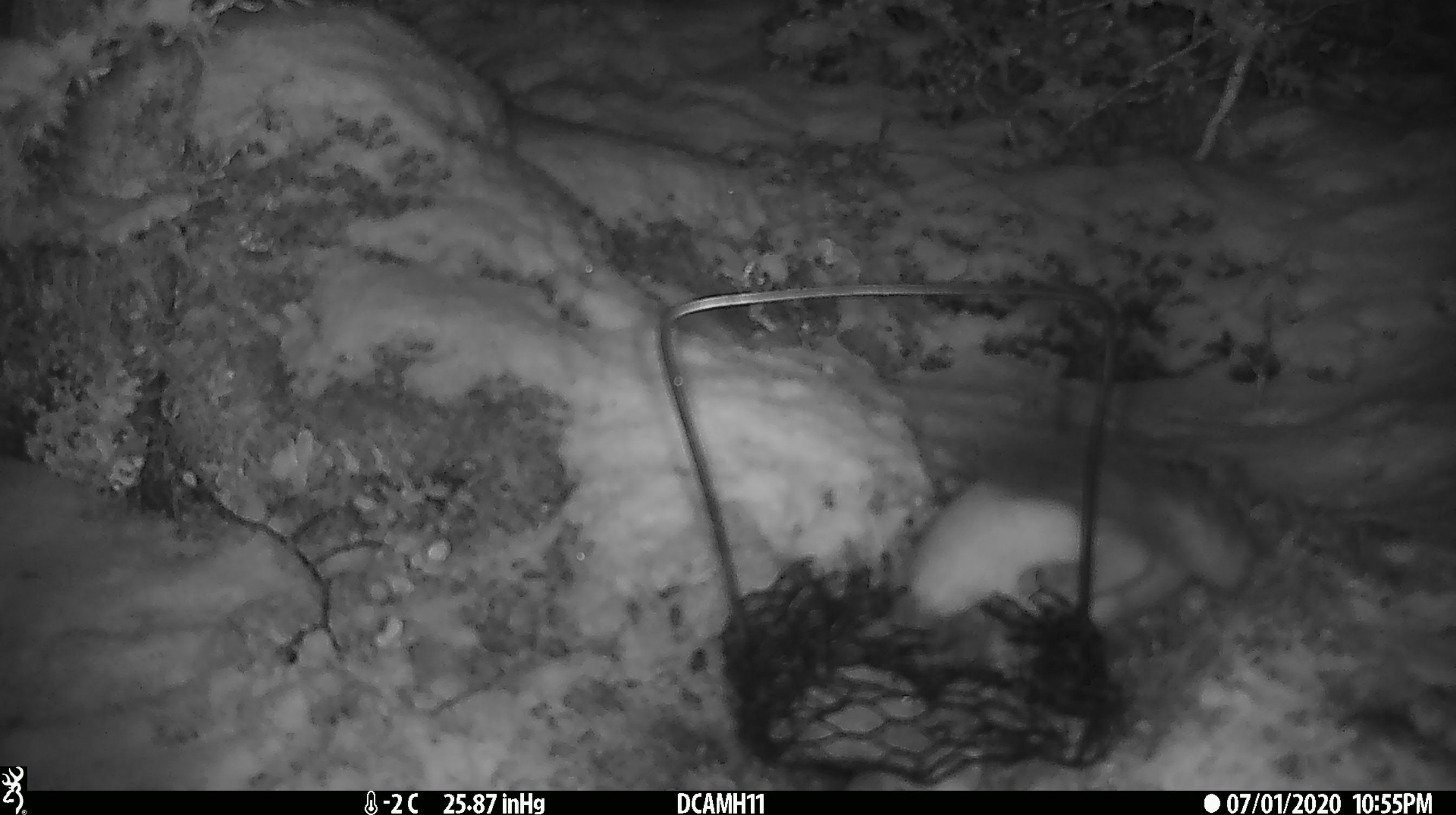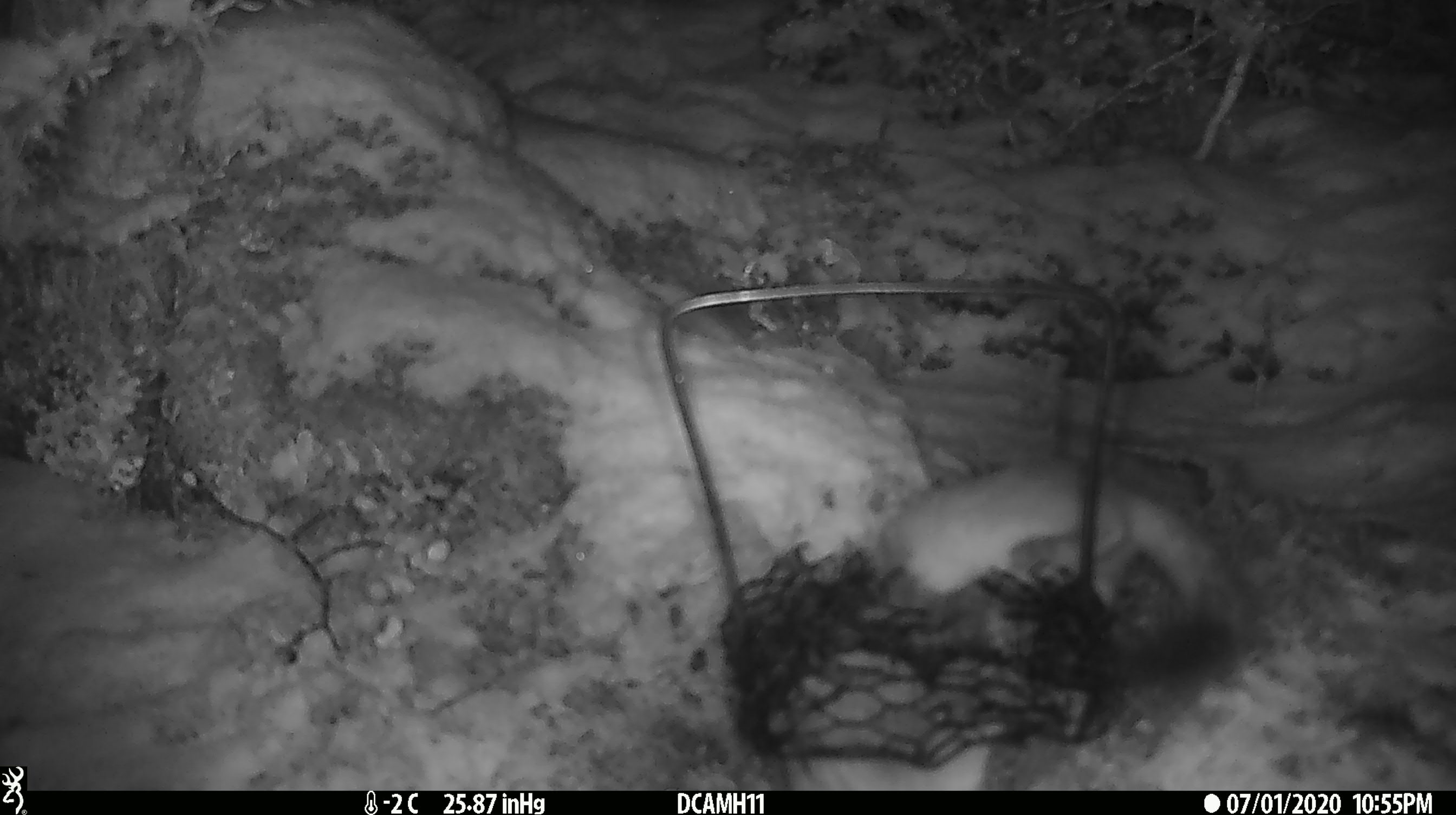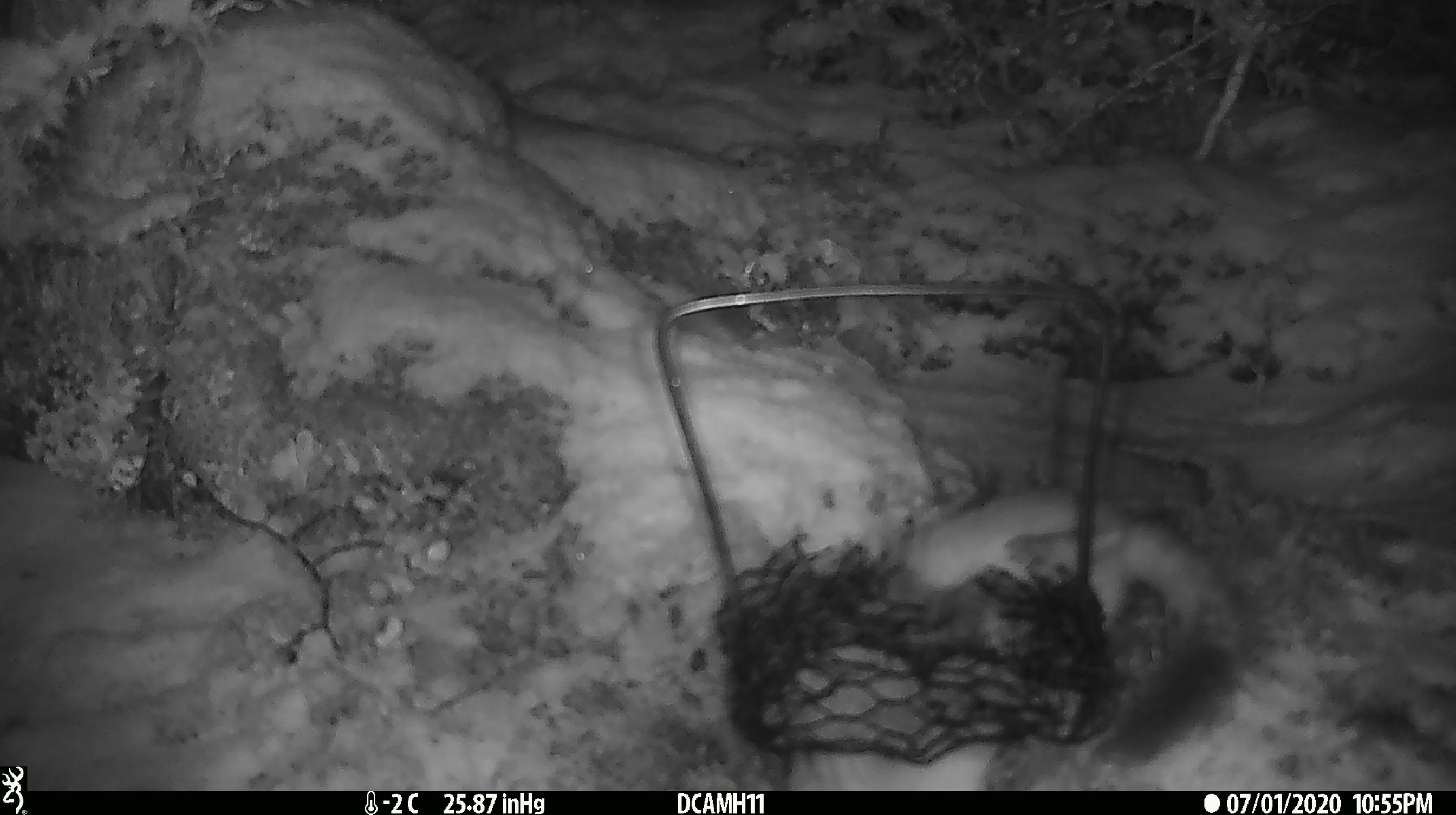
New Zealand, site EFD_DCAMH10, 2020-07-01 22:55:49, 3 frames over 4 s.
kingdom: Animalia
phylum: Chordata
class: Mammalia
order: Carnivora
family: Mustelidae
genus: Mustela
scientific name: Mustela erminea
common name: stoat